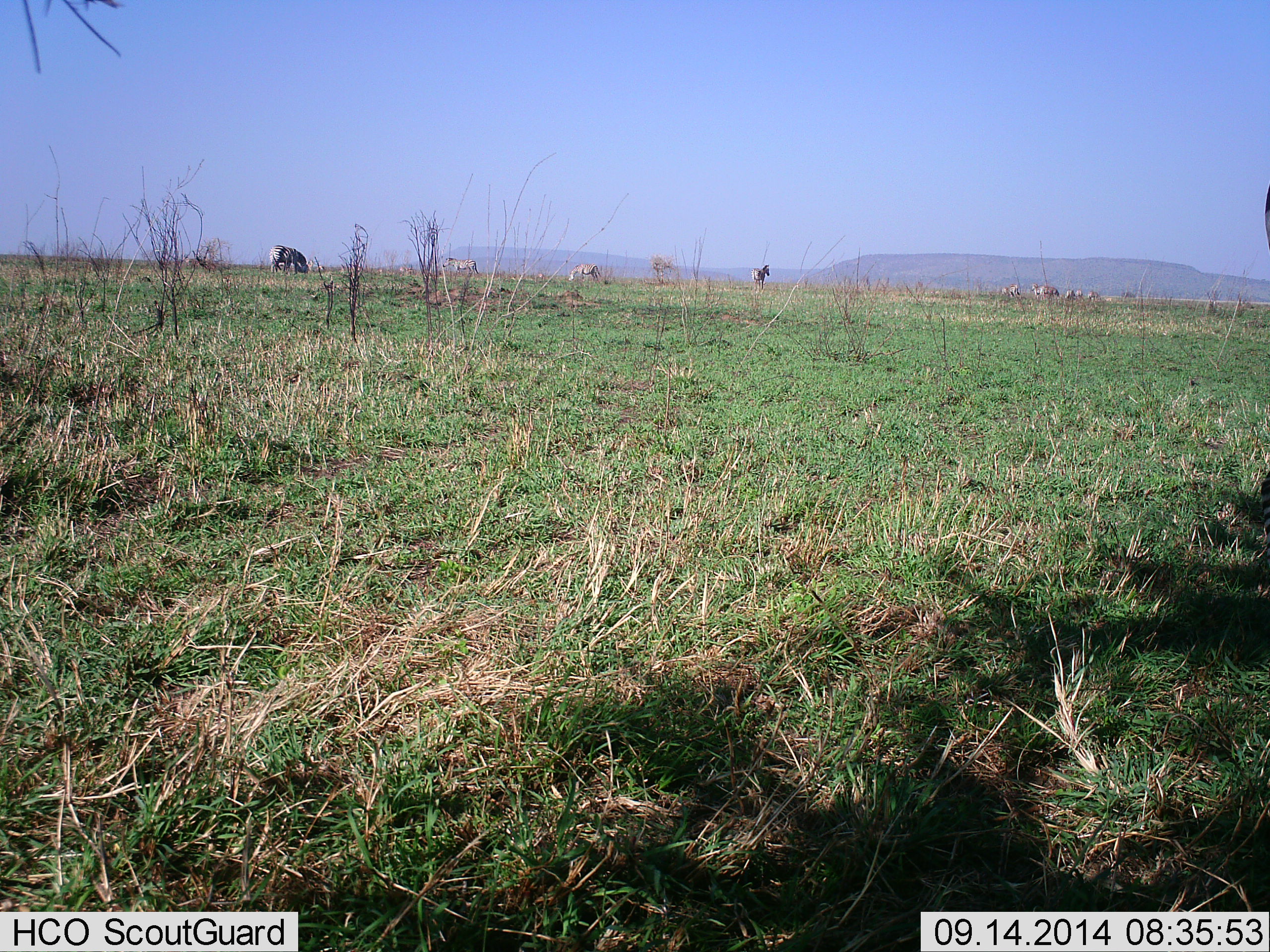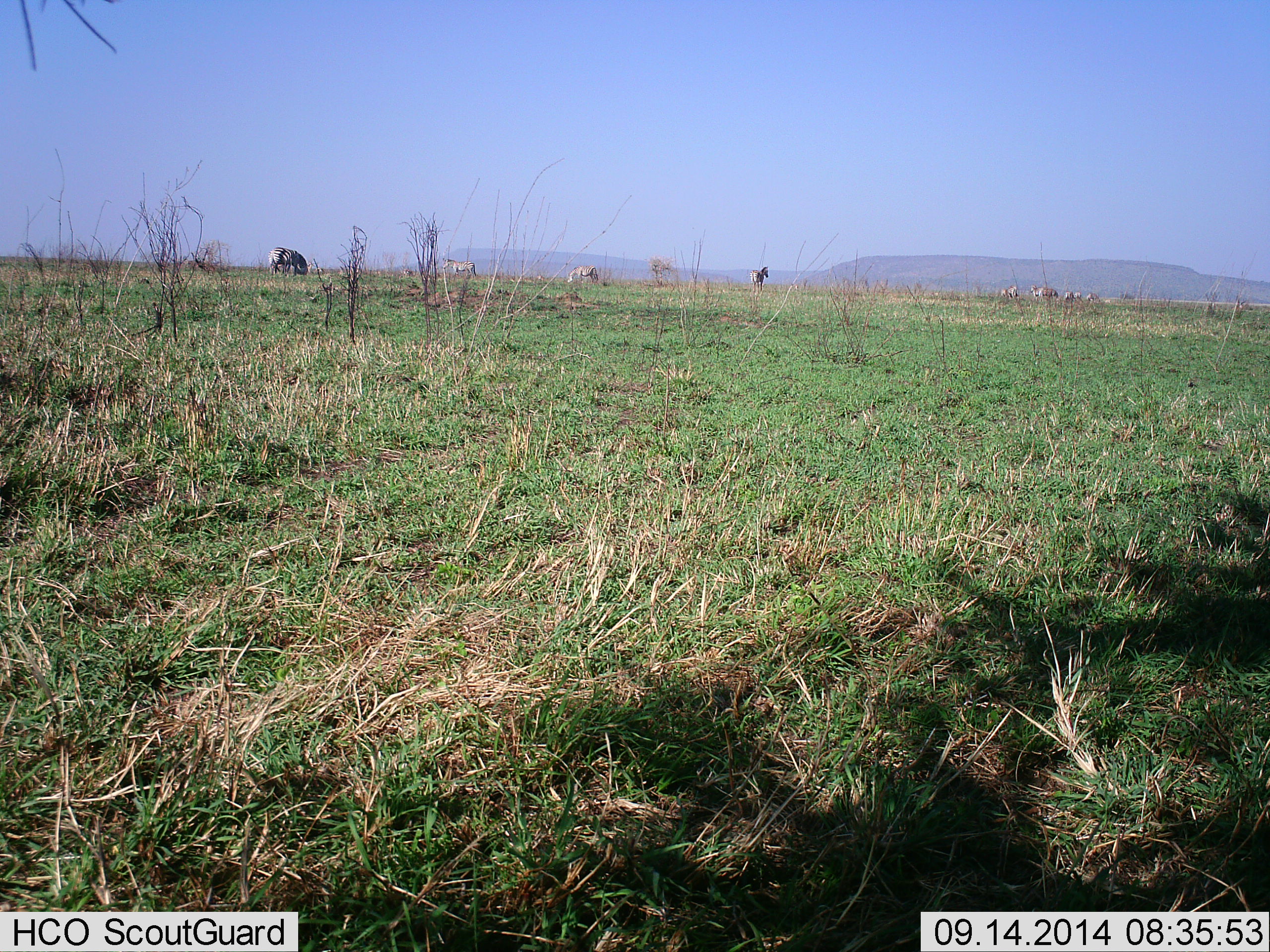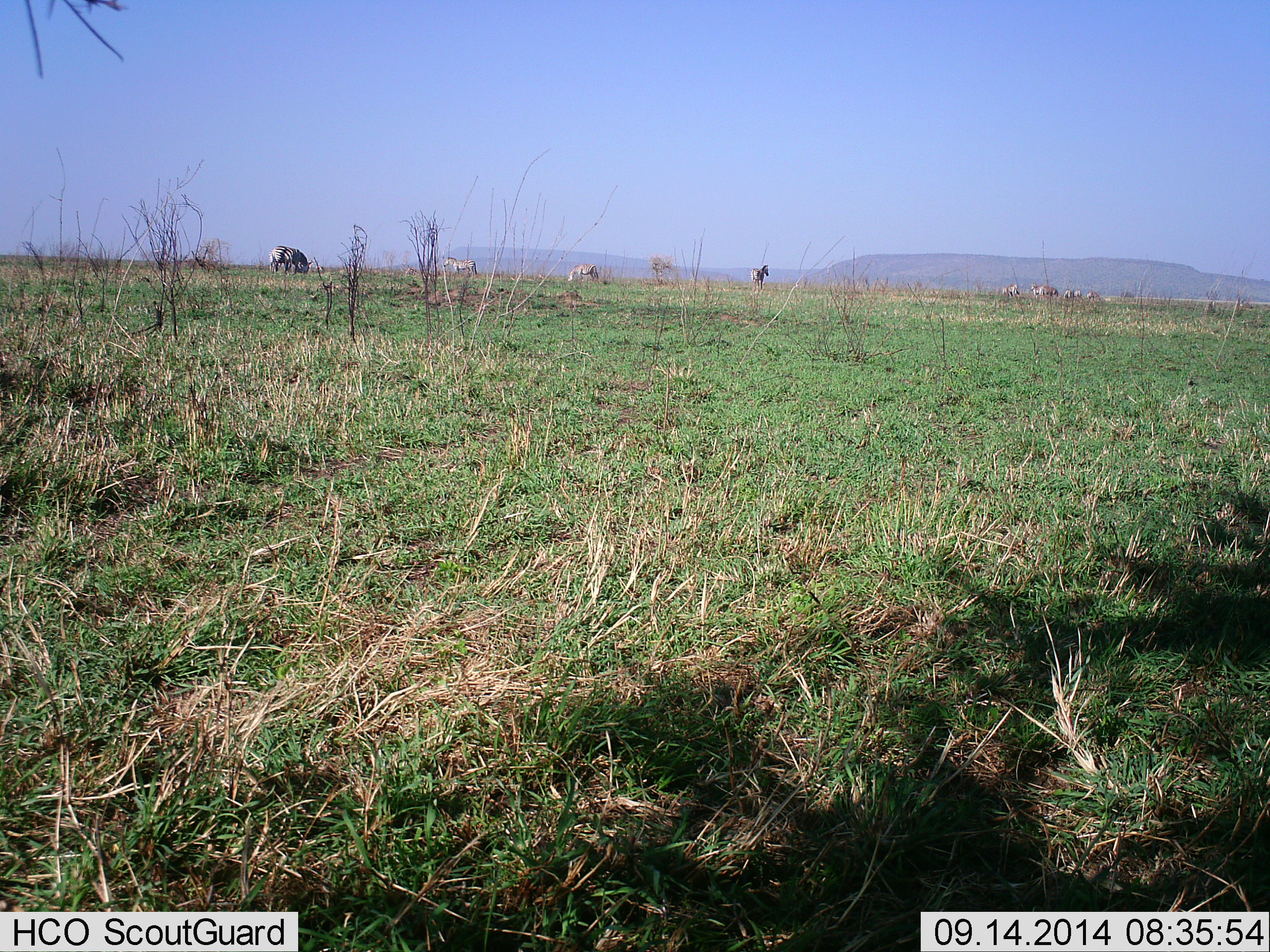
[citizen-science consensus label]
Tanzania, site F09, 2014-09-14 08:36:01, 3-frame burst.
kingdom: Animalia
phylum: Chordata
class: Mammalia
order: Perissodactyla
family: Equidae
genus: Equus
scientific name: Equus quagga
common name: plains zebra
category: zebra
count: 4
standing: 67%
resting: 0%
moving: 17%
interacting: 0%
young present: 0%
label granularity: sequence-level